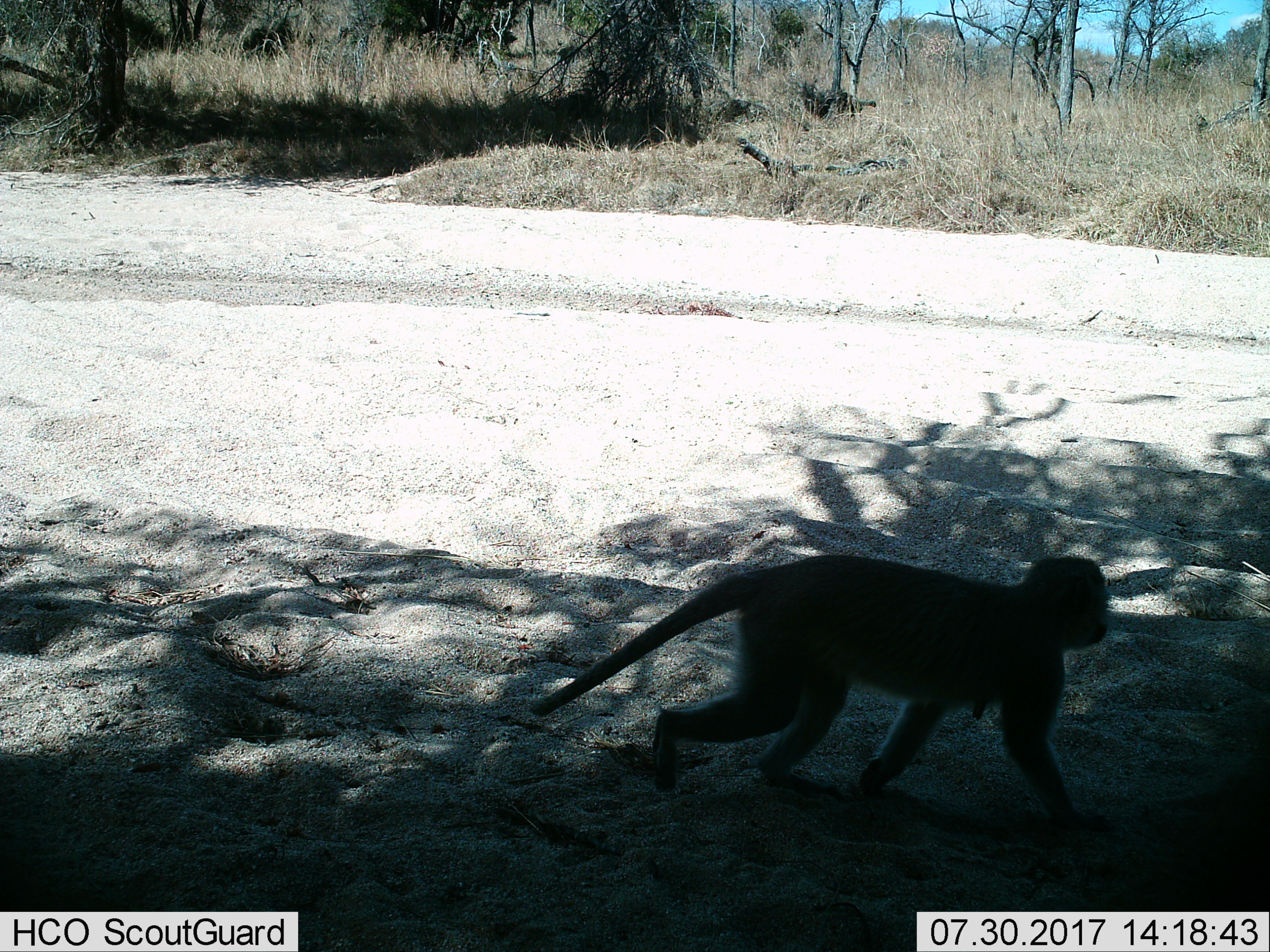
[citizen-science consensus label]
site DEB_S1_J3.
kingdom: Animalia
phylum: Chordata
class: Mammalia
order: Primates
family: Cercopithecidae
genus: Chlorocebus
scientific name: Chlorocebus pygerythrus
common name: vervet monkey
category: monkeyvervet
Monkeyvervet (vervet monkey) (Chlorocebus pygerythrus), count 1. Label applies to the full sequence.